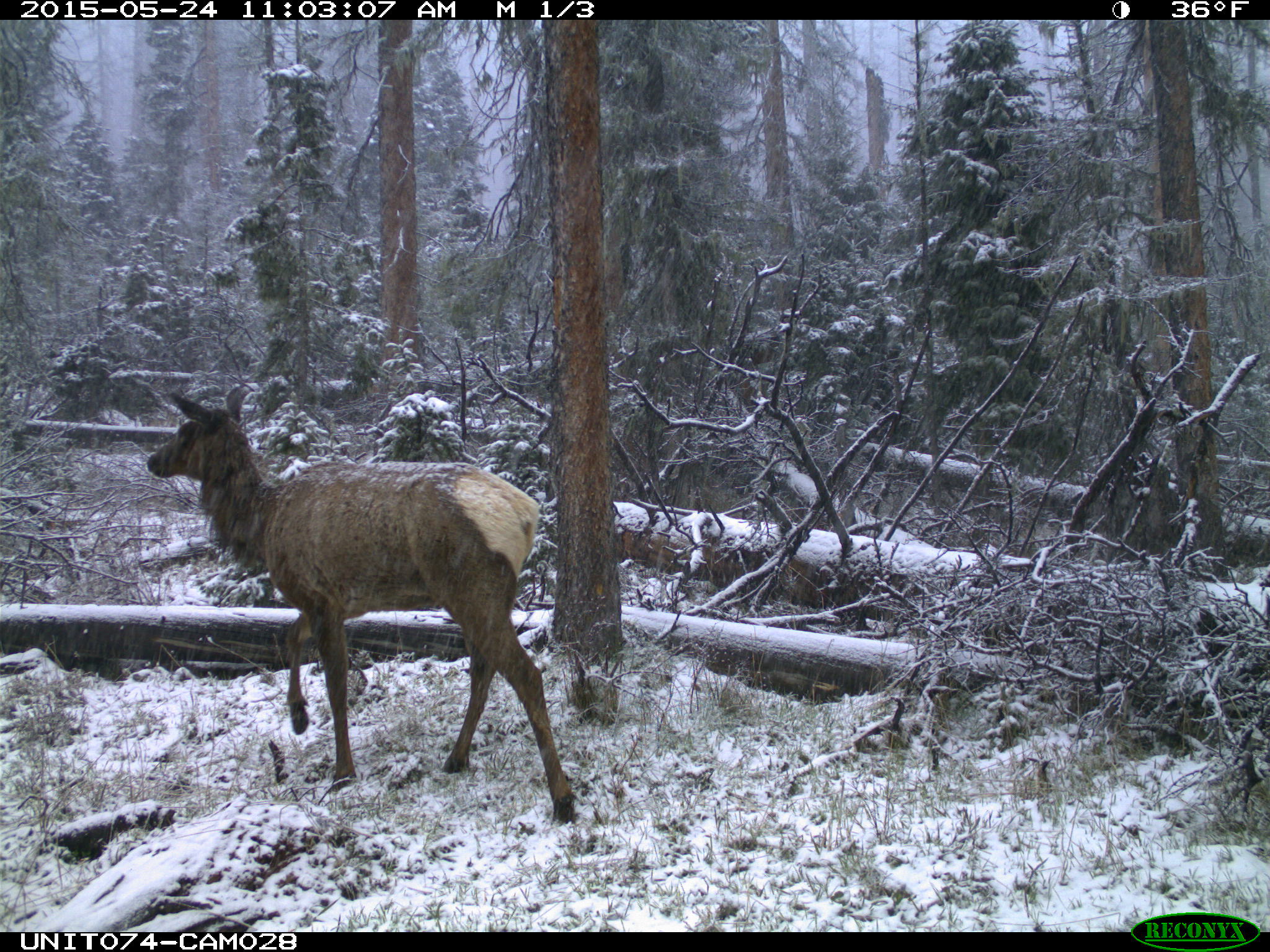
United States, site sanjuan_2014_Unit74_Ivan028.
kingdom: Animalia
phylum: Chordata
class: Mammalia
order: Artiodactyla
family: Cervidae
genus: Cervus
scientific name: Cervus elaphus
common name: red deer